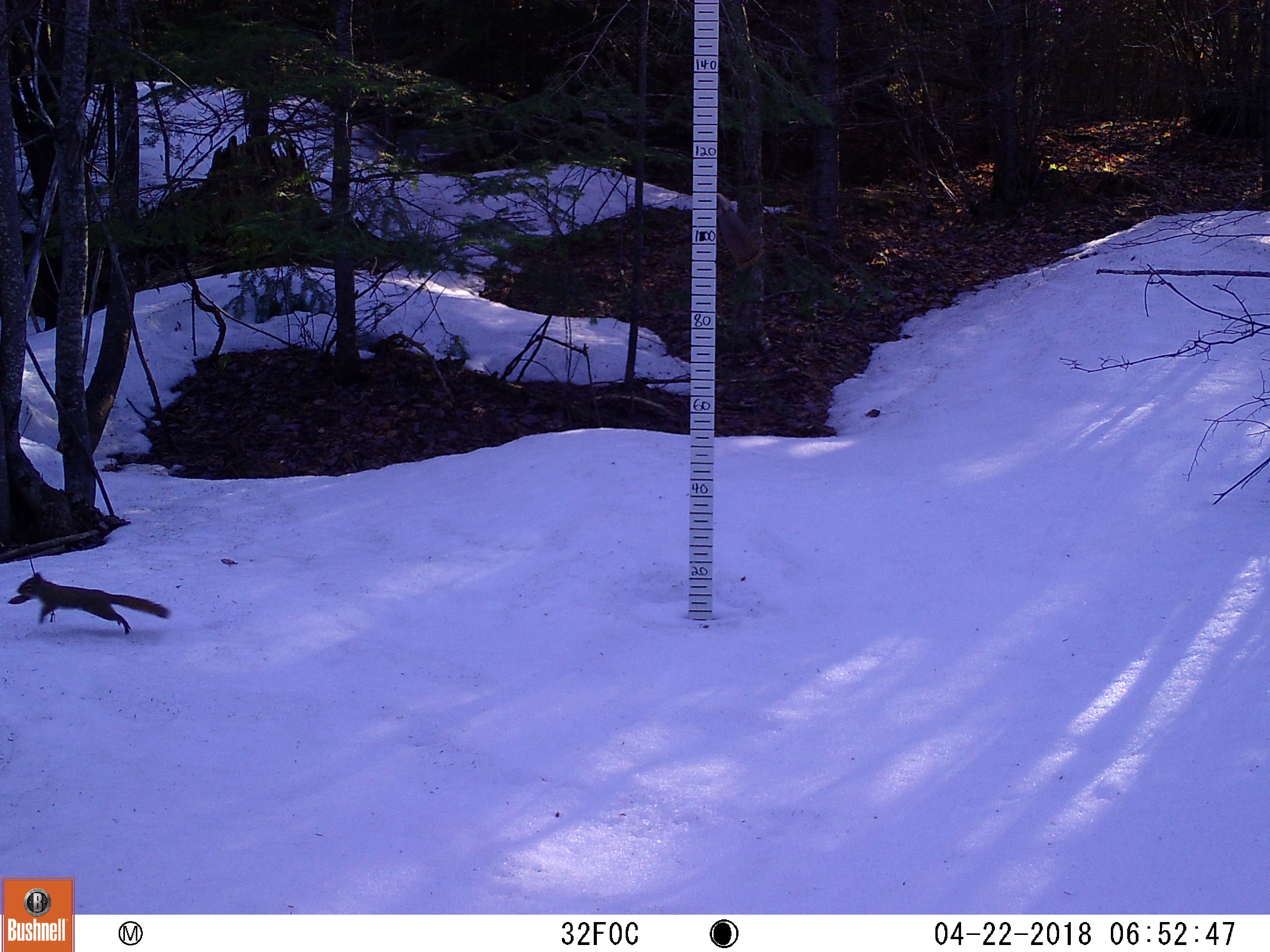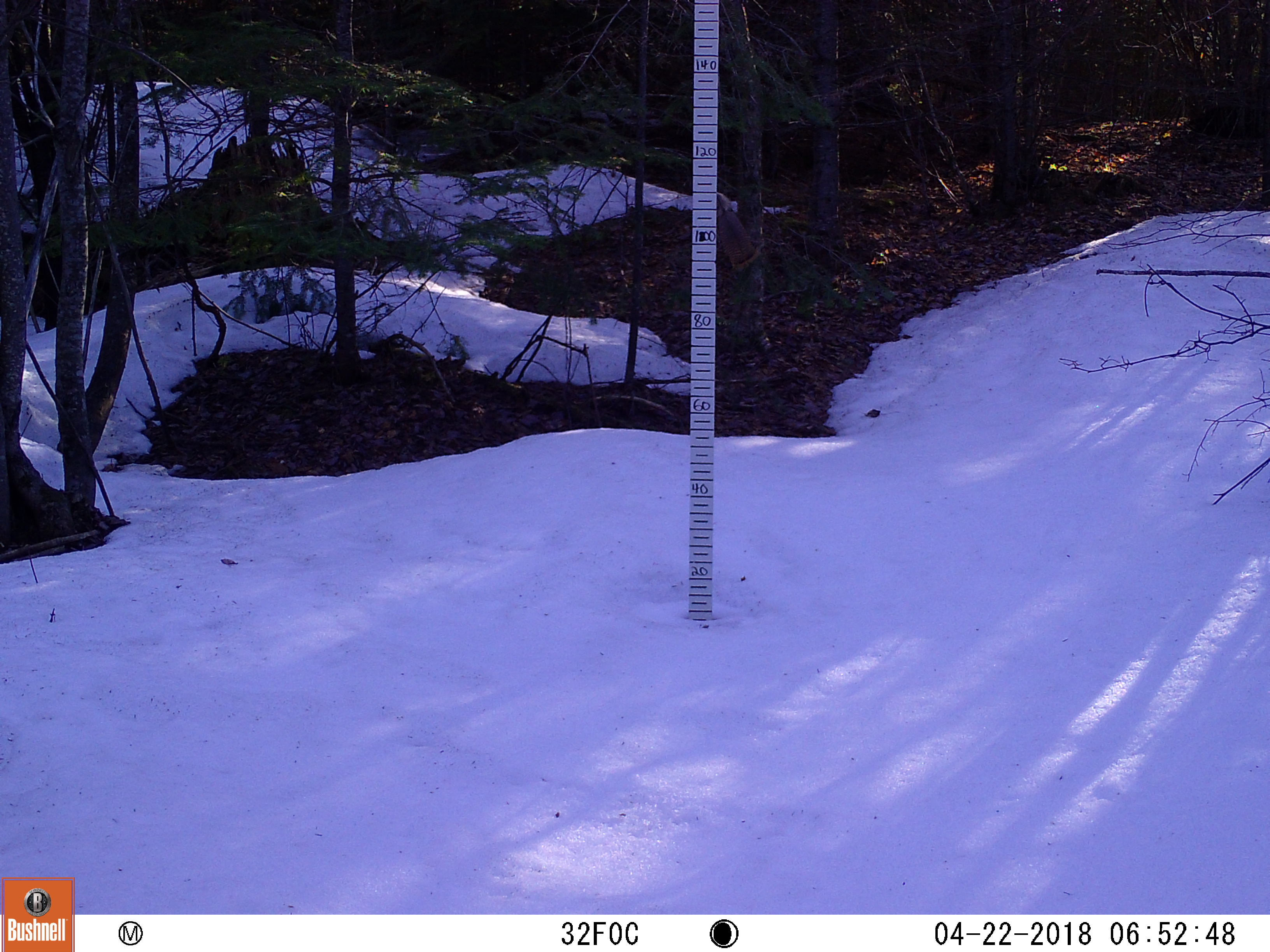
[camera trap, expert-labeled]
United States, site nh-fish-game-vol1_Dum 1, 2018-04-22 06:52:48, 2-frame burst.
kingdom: Animalia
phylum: Chordata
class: Mammalia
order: Rodentia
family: Sciuridae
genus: Tamiasciurus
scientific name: Tamiasciurus hudsonicus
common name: red squirrel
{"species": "red squirrel (Tamiasciurus hudsonicus)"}